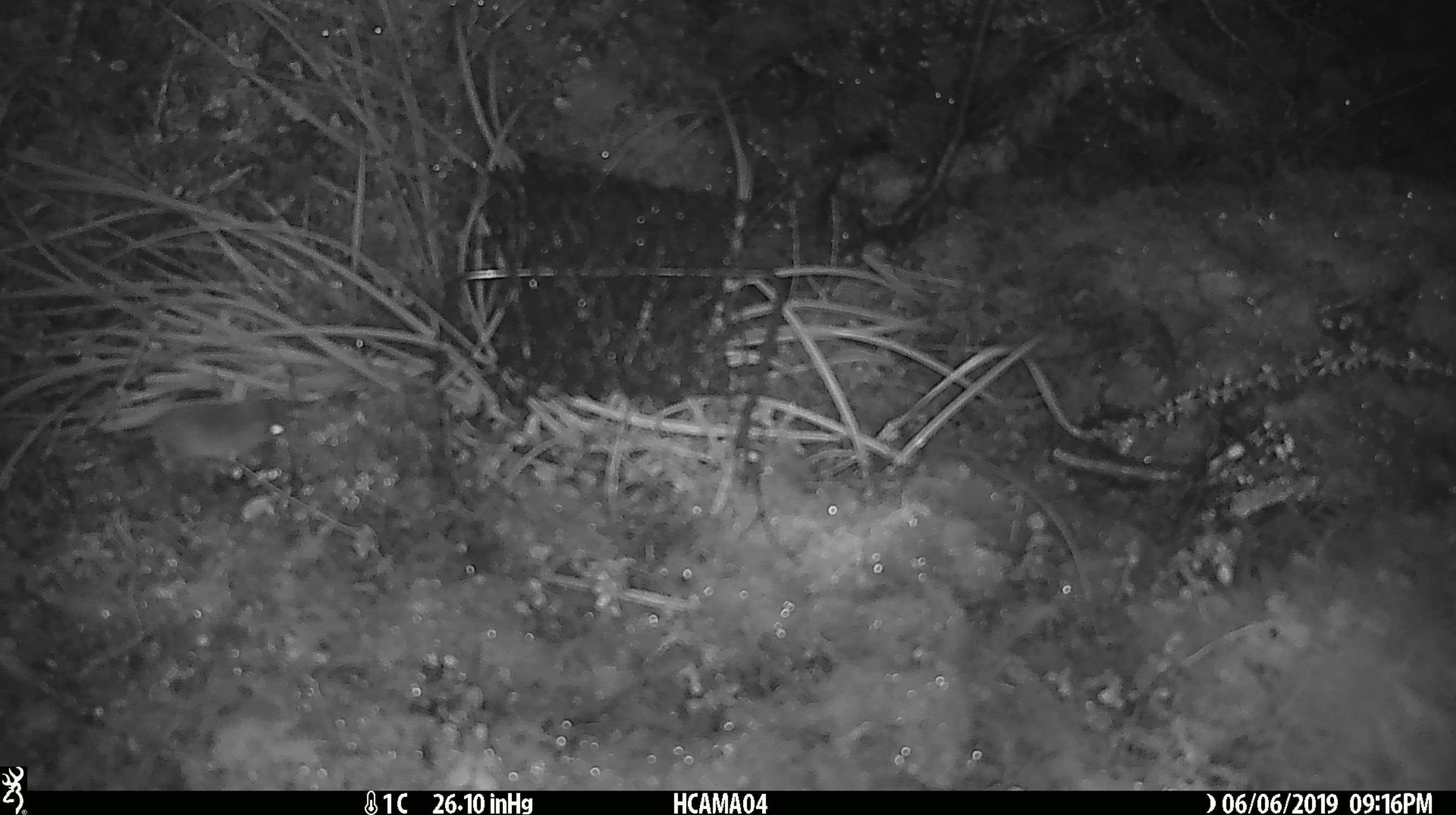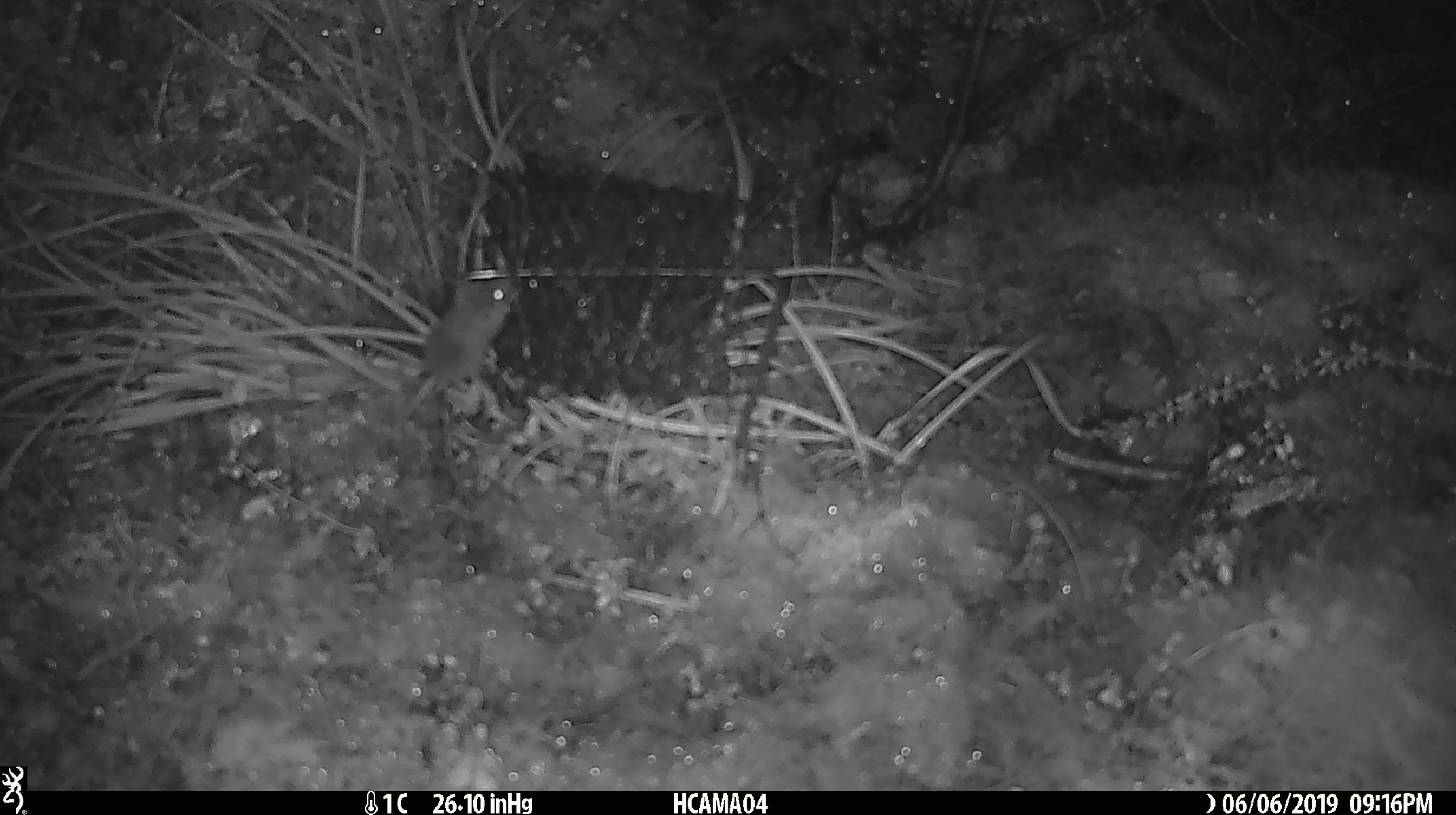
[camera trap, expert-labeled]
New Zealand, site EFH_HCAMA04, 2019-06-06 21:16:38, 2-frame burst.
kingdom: Animalia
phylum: Chordata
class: Mammalia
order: Rodentia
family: Muridae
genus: Mus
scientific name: Mus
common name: mouse